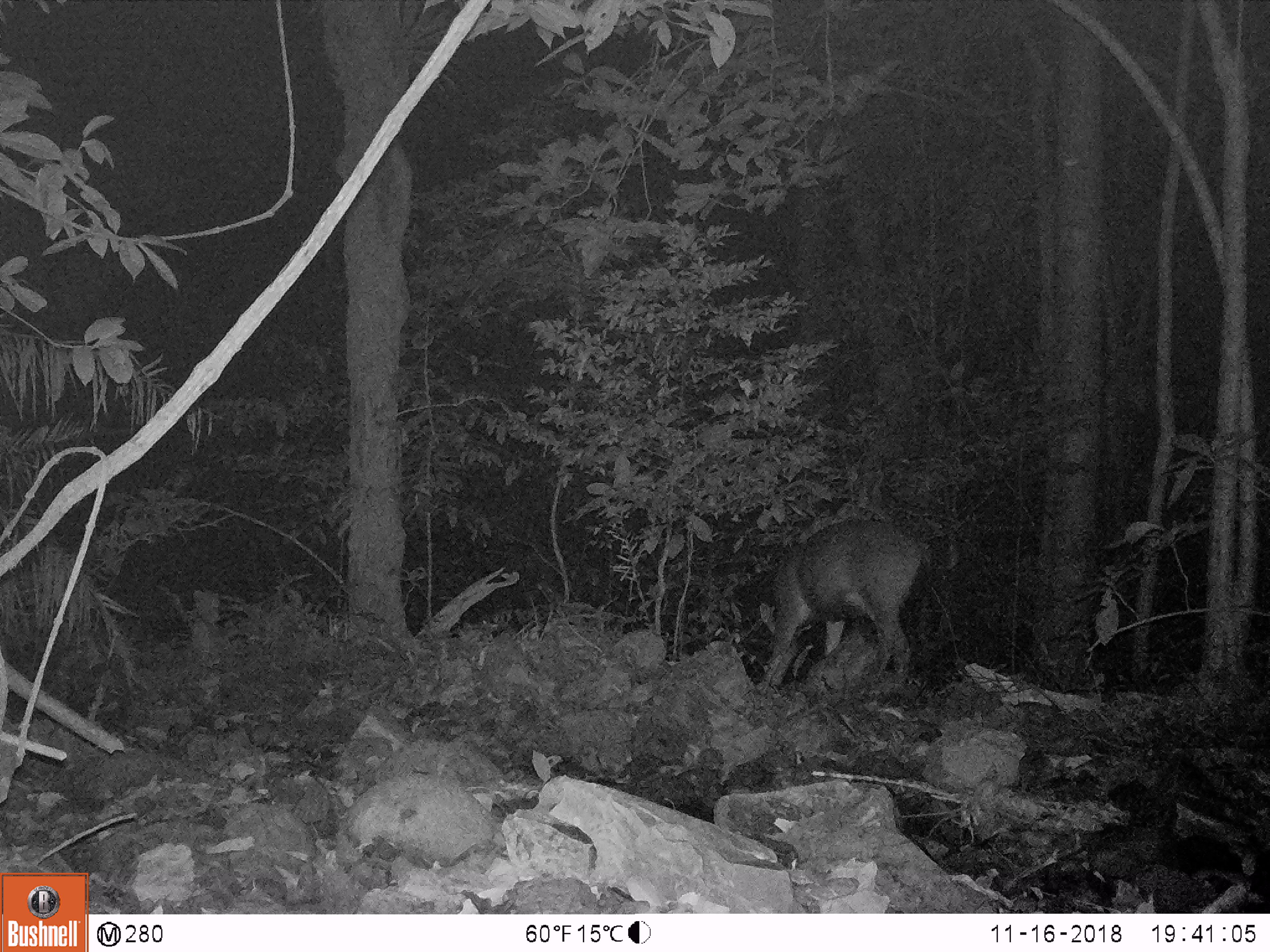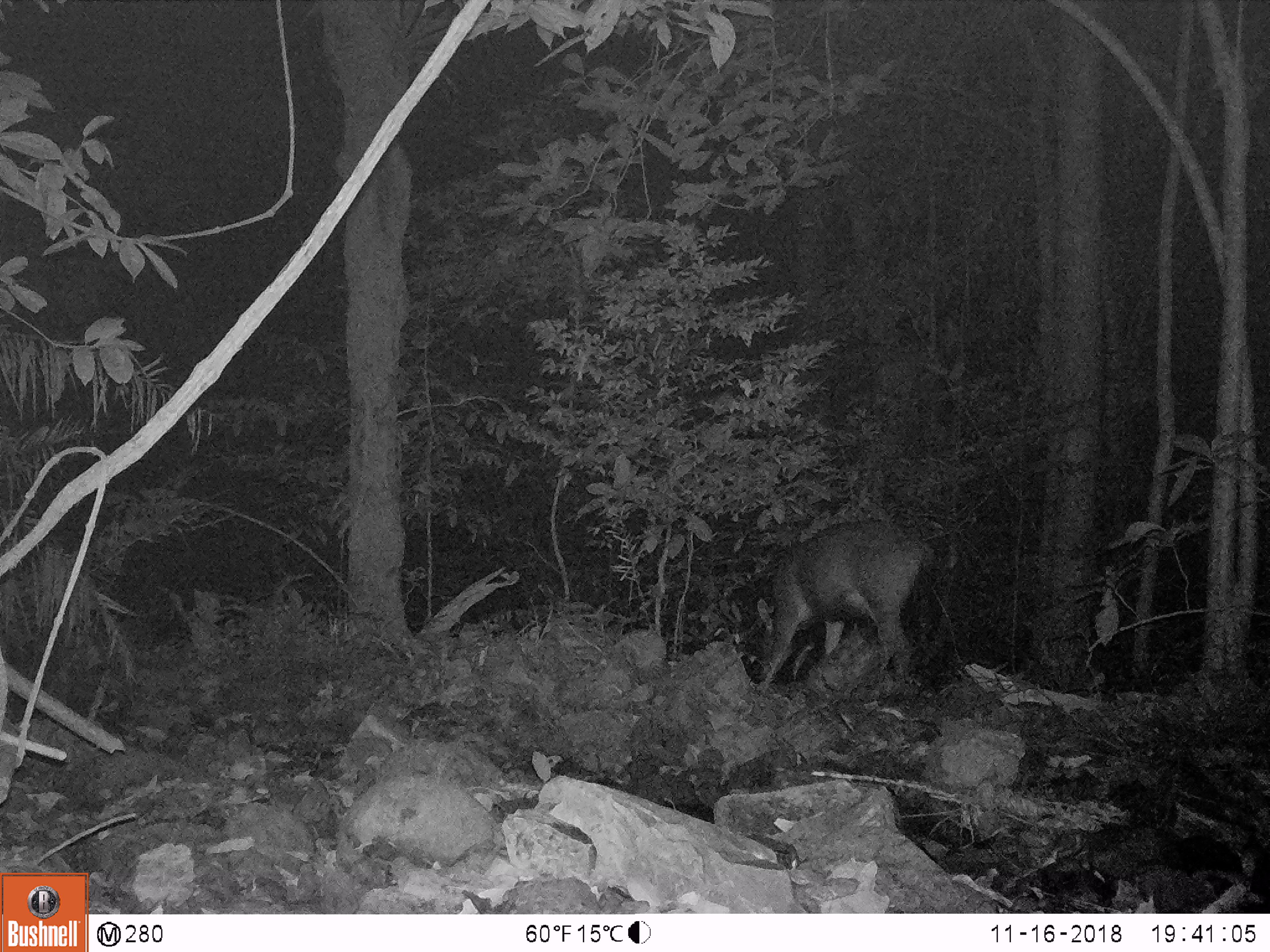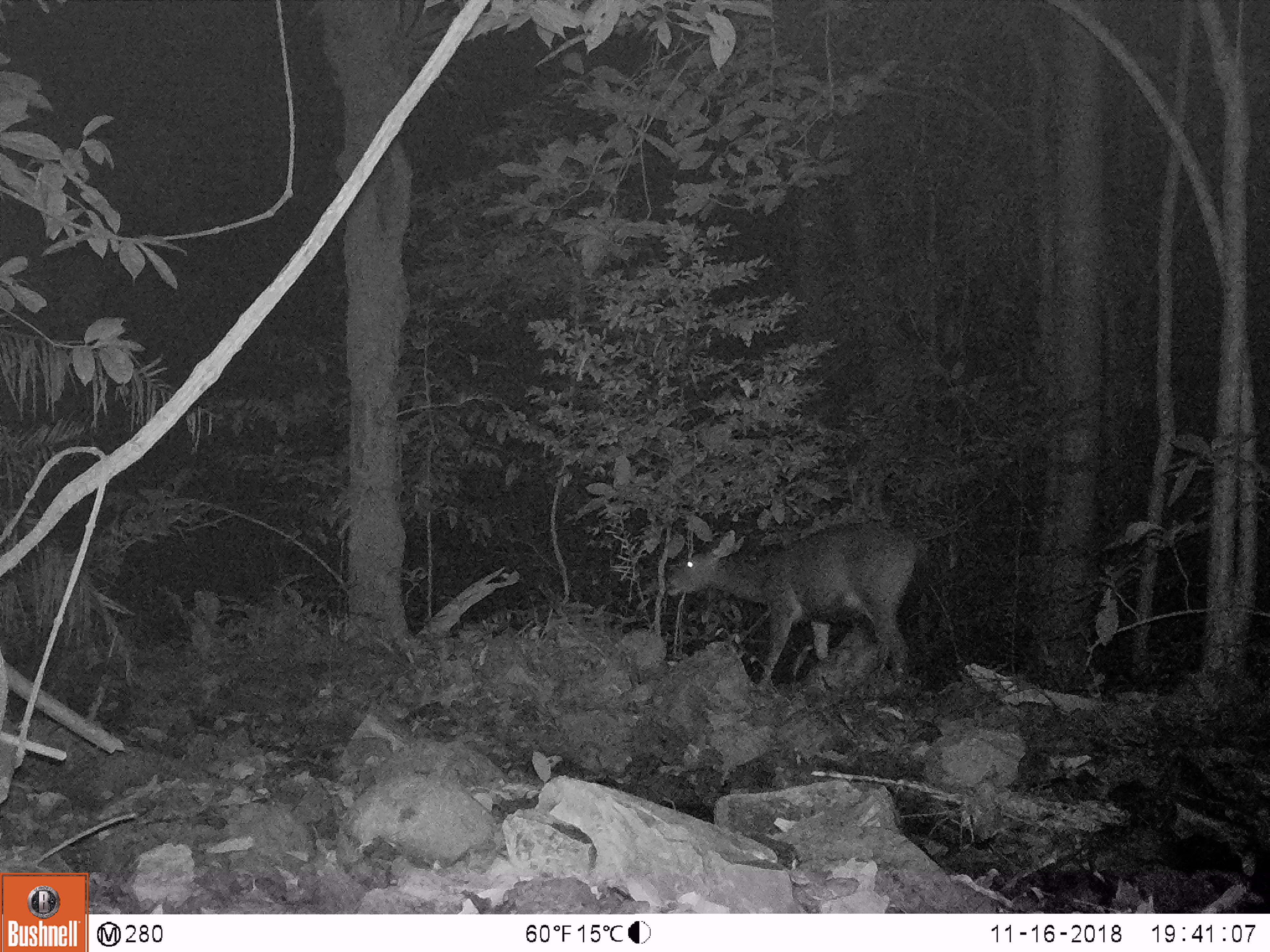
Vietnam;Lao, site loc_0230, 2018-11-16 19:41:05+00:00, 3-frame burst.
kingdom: Animalia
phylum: Chordata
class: Mammalia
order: Artiodactyla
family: Cervidae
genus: Rusa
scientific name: Rusa unicolor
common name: sambar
Sambar (Rusa unicolor). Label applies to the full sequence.